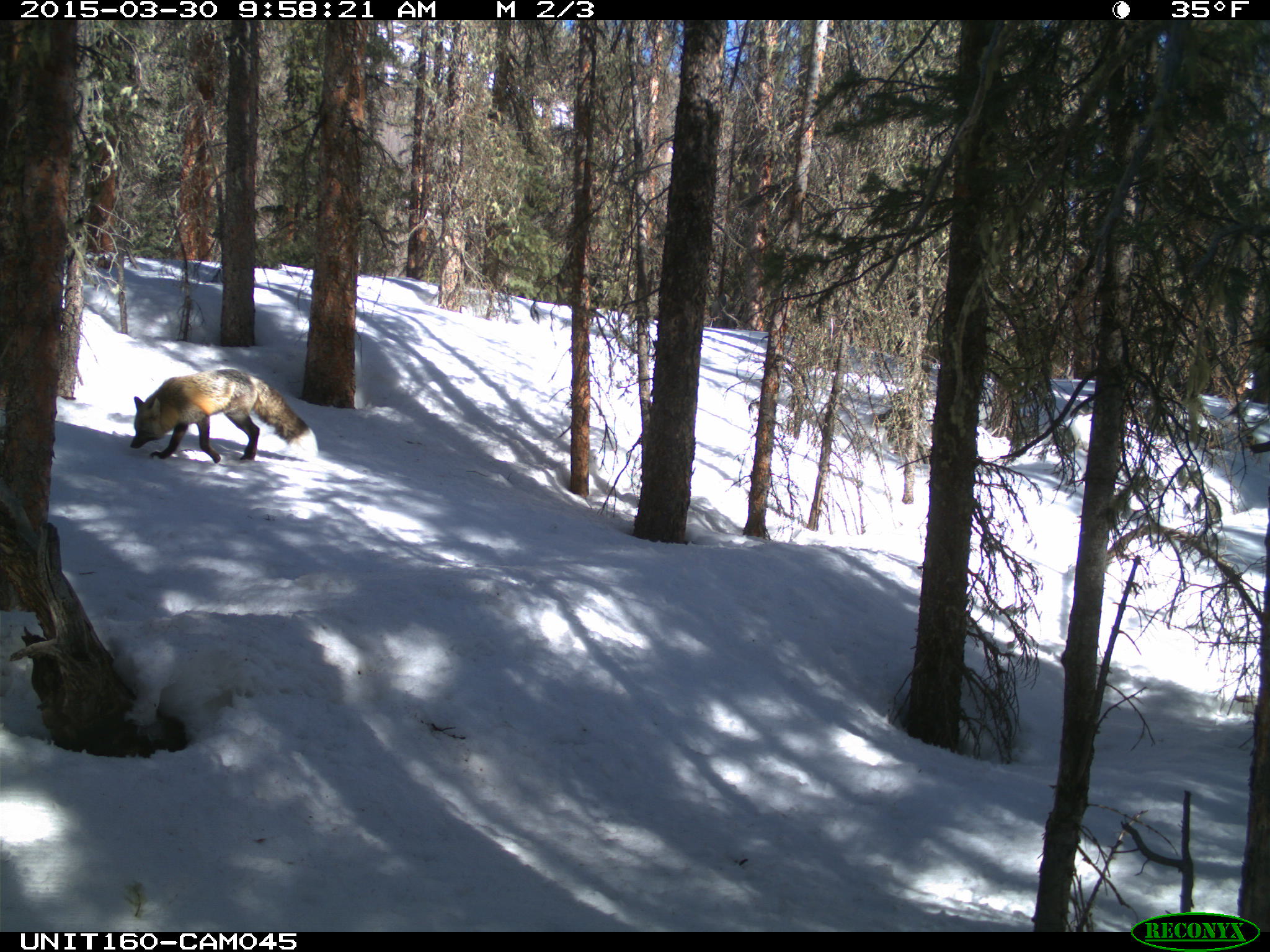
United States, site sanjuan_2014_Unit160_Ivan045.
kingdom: Animalia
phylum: Chordata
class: Mammalia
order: Carnivora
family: Canidae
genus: Vulpes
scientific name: Vulpes vulpes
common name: red fox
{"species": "Vulpes vulpes (red fox)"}